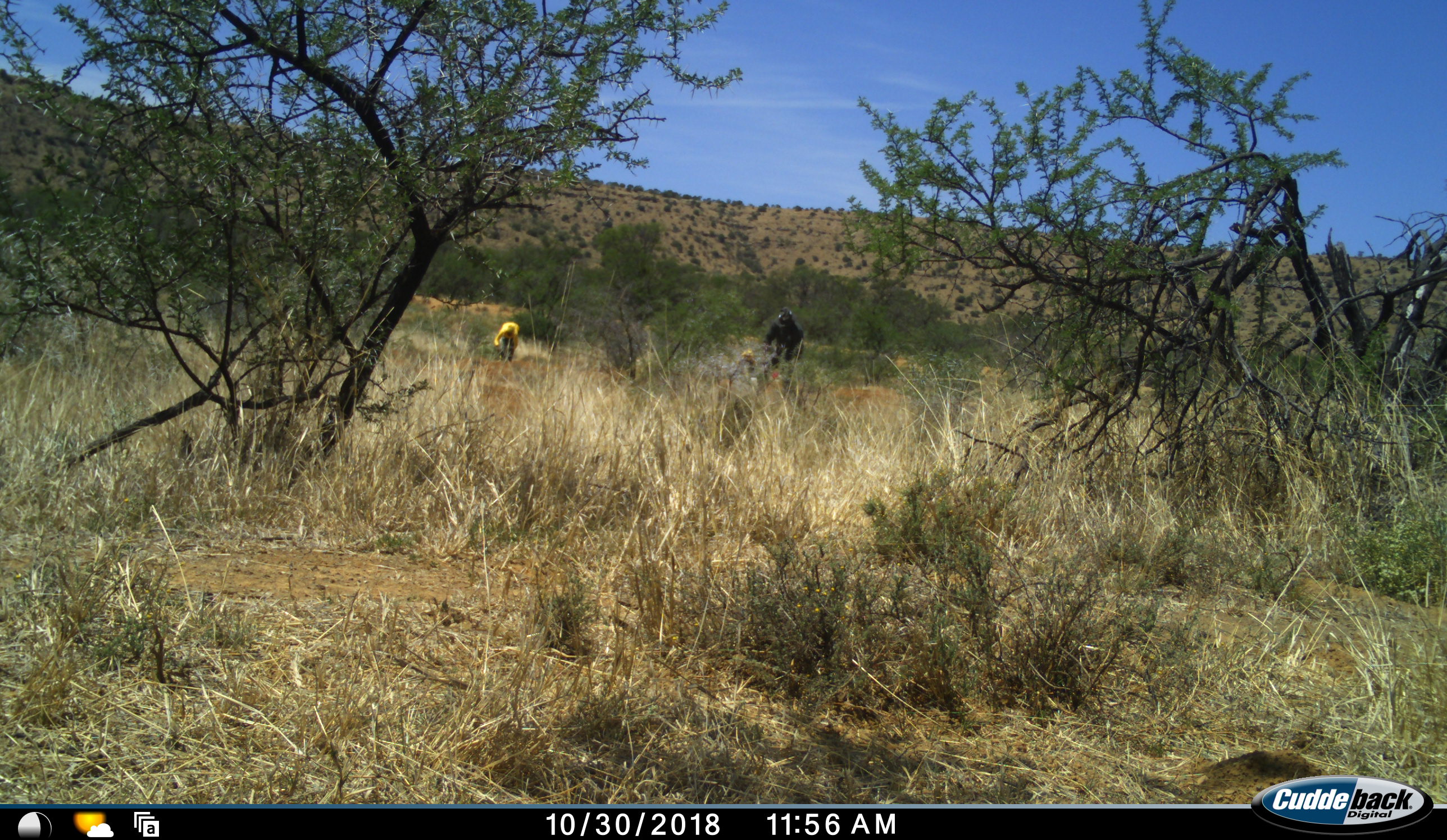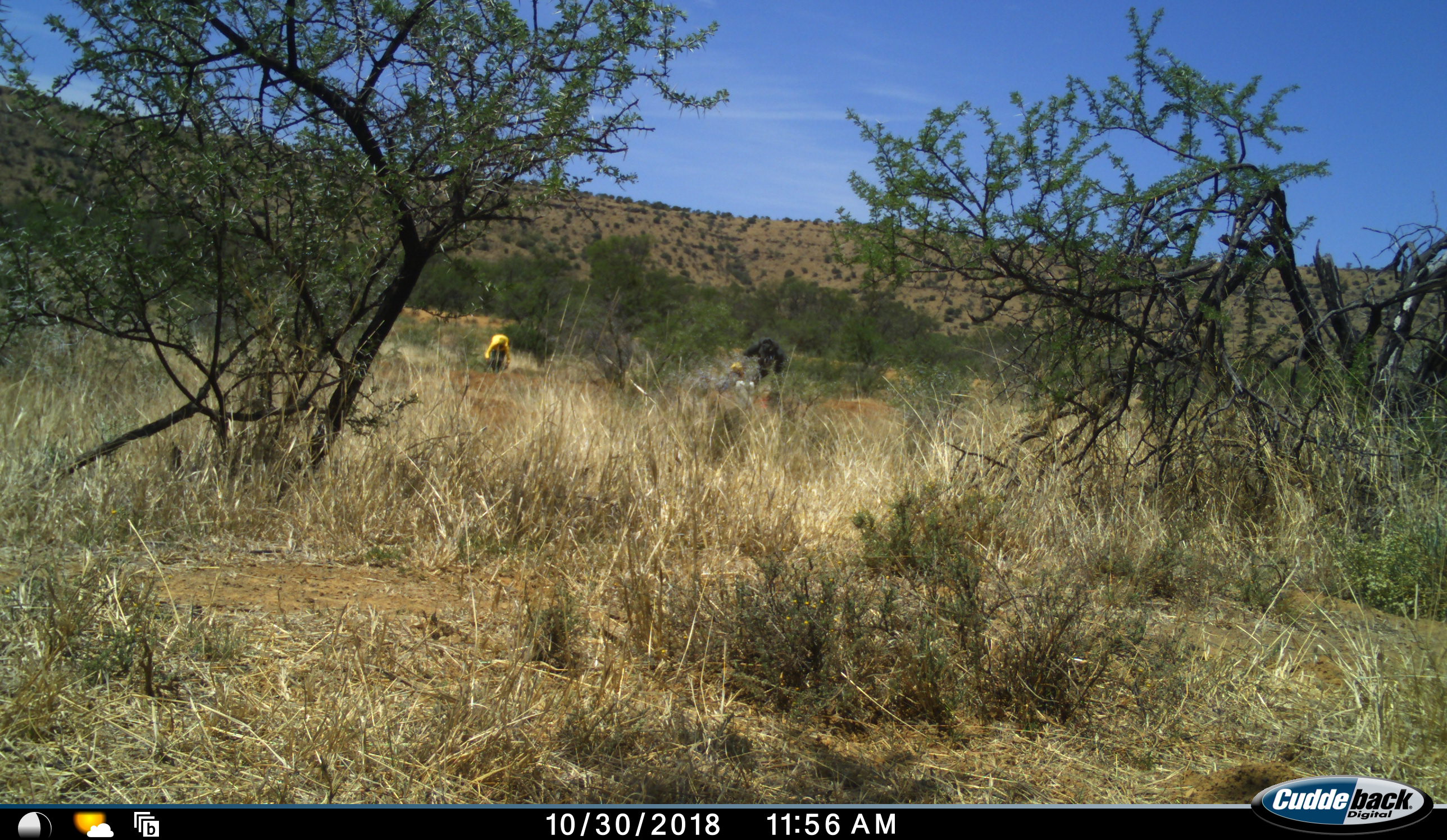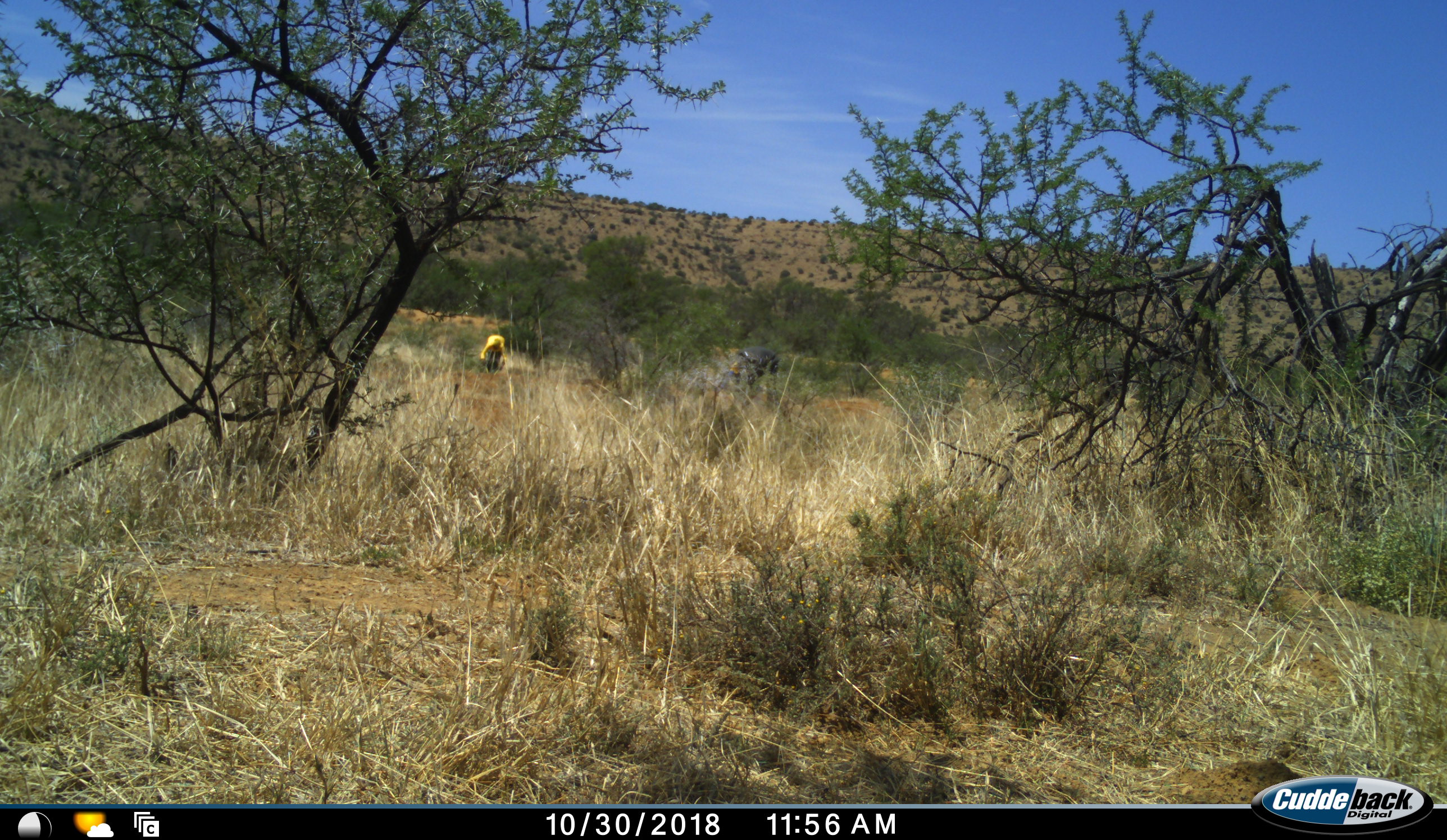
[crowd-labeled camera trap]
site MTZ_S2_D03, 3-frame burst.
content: unidentified animal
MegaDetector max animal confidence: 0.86